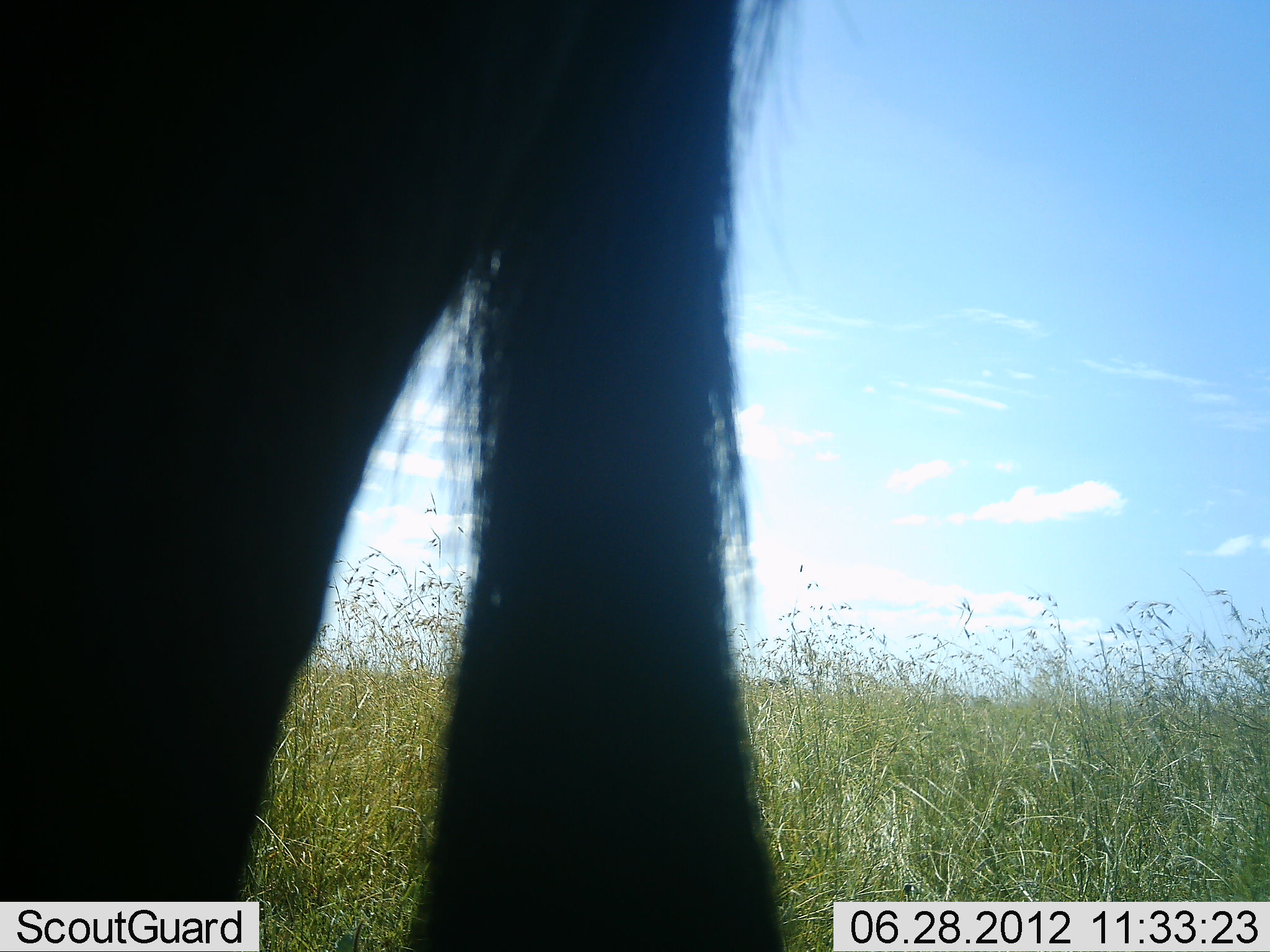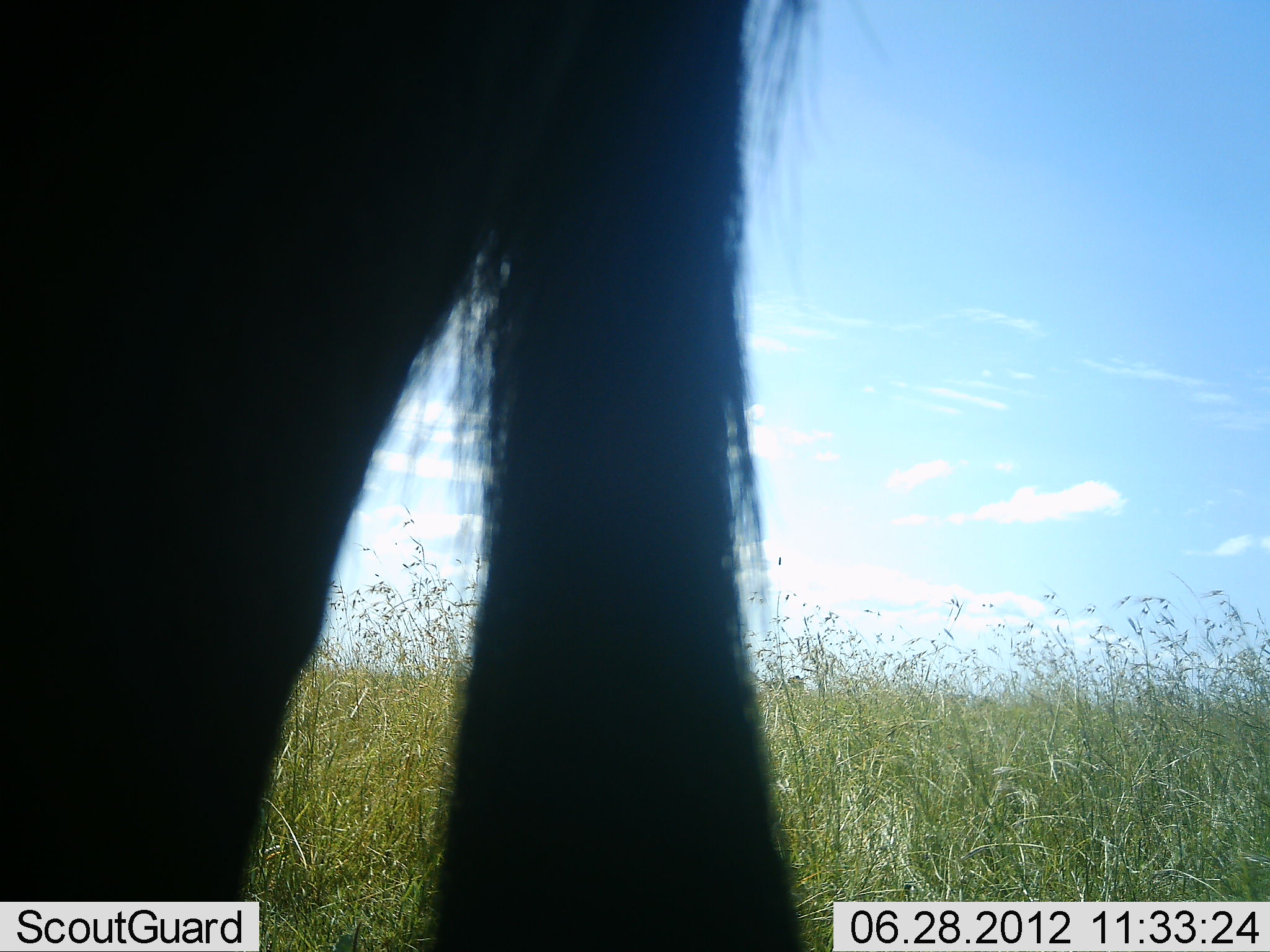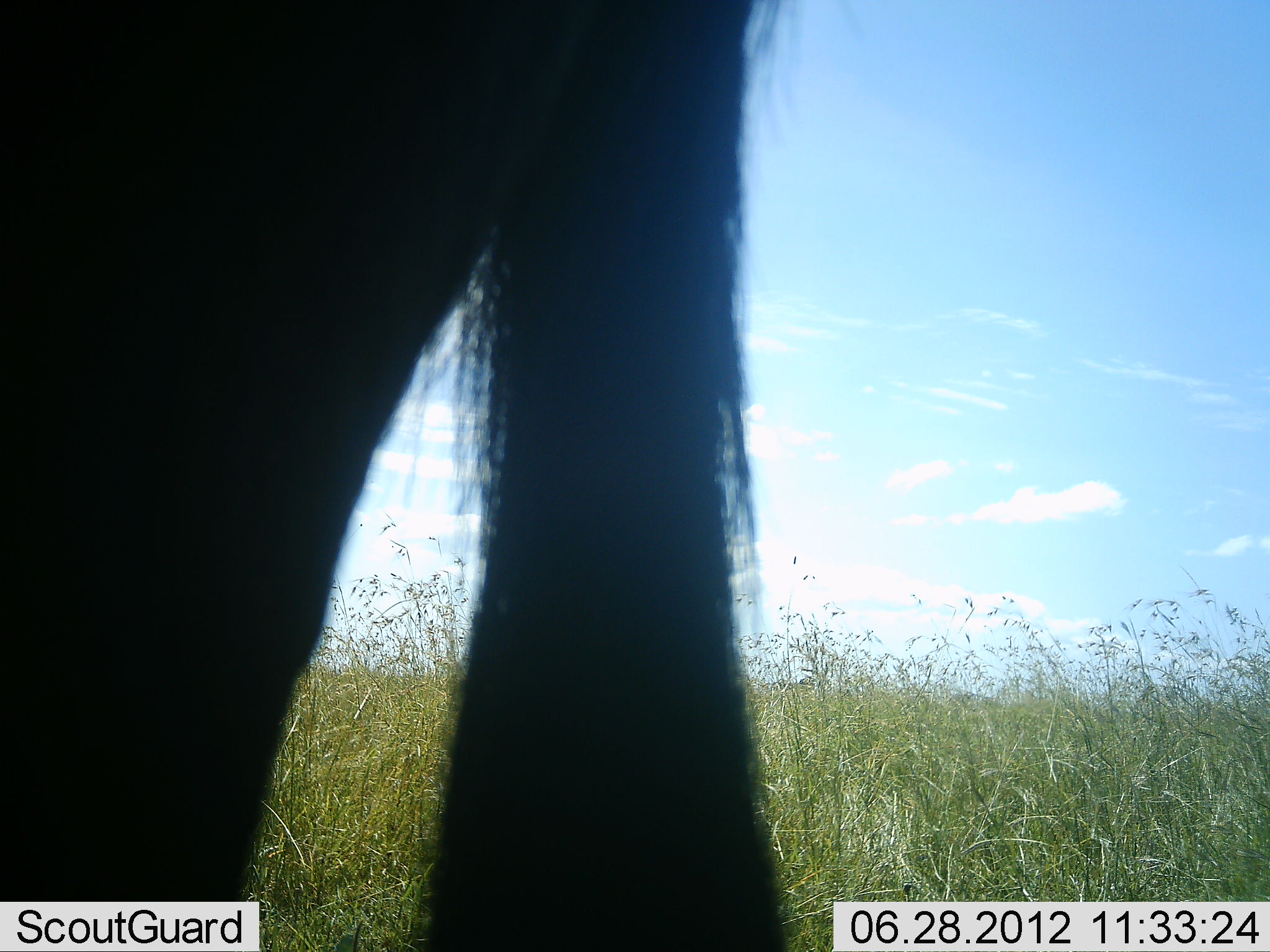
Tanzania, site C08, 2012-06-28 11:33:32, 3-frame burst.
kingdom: Animalia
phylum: Chordata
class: Mammalia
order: Artiodactyla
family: Bovidae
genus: Connochaetes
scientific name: Connochaetes taurinus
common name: blue wildebeest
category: wildebeest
Wildebeest (blue wildebeest) (Connochaetes taurinus), count 1. Behavior (volunteer vote fractions): standing 100%, resting 0%, moving 0%, interacting 0%. Young present (vote fraction): 0%. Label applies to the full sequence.